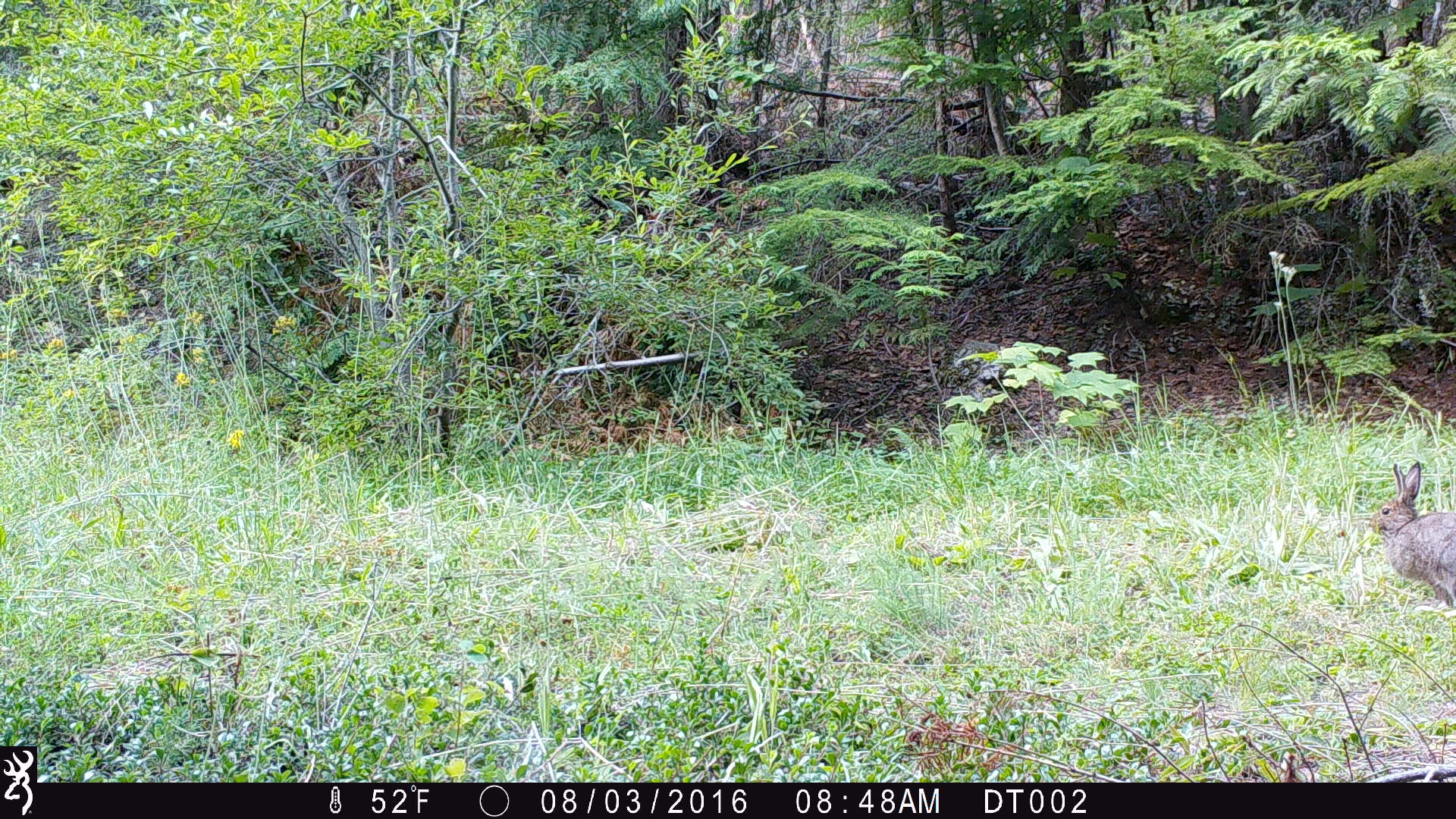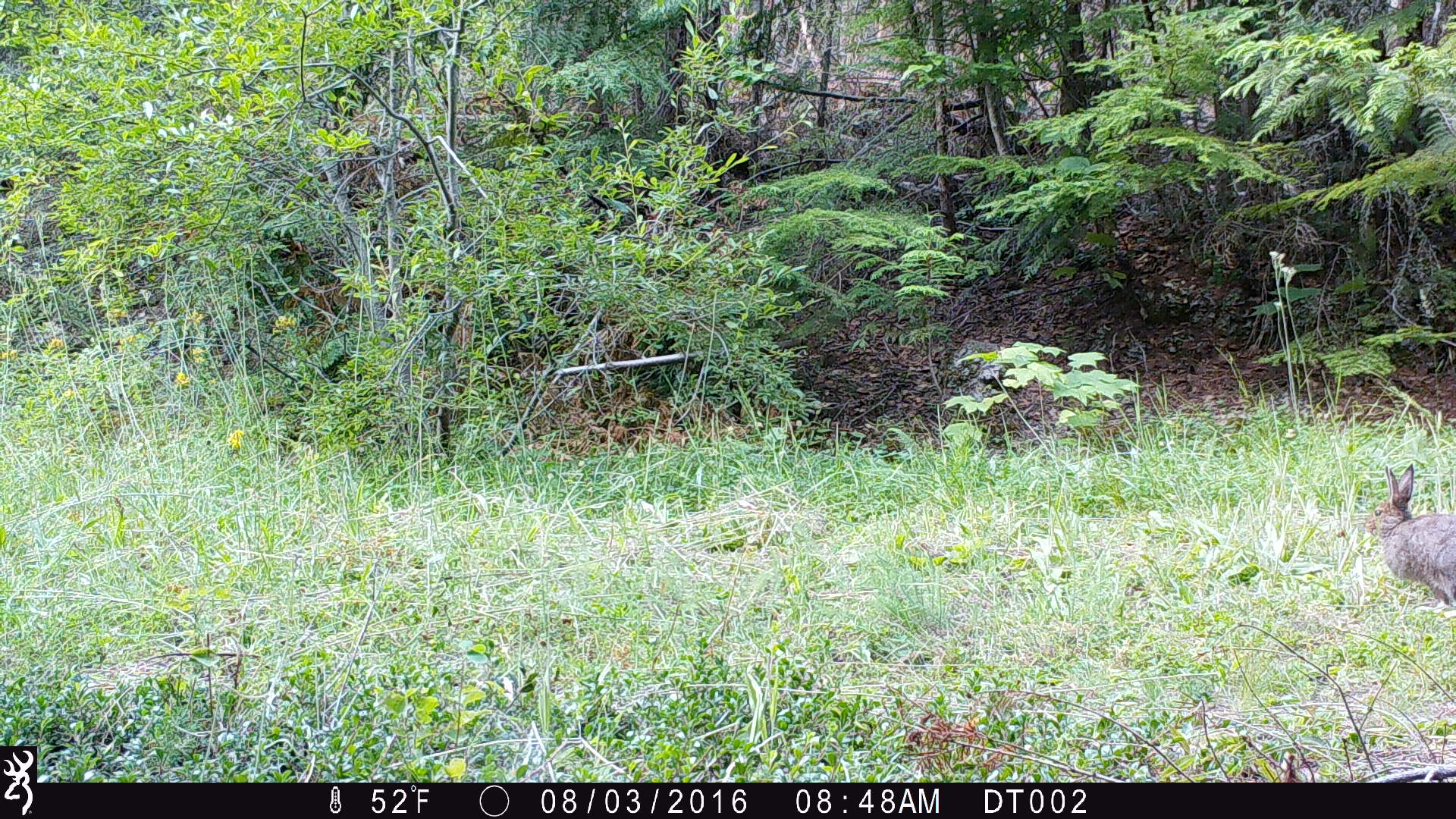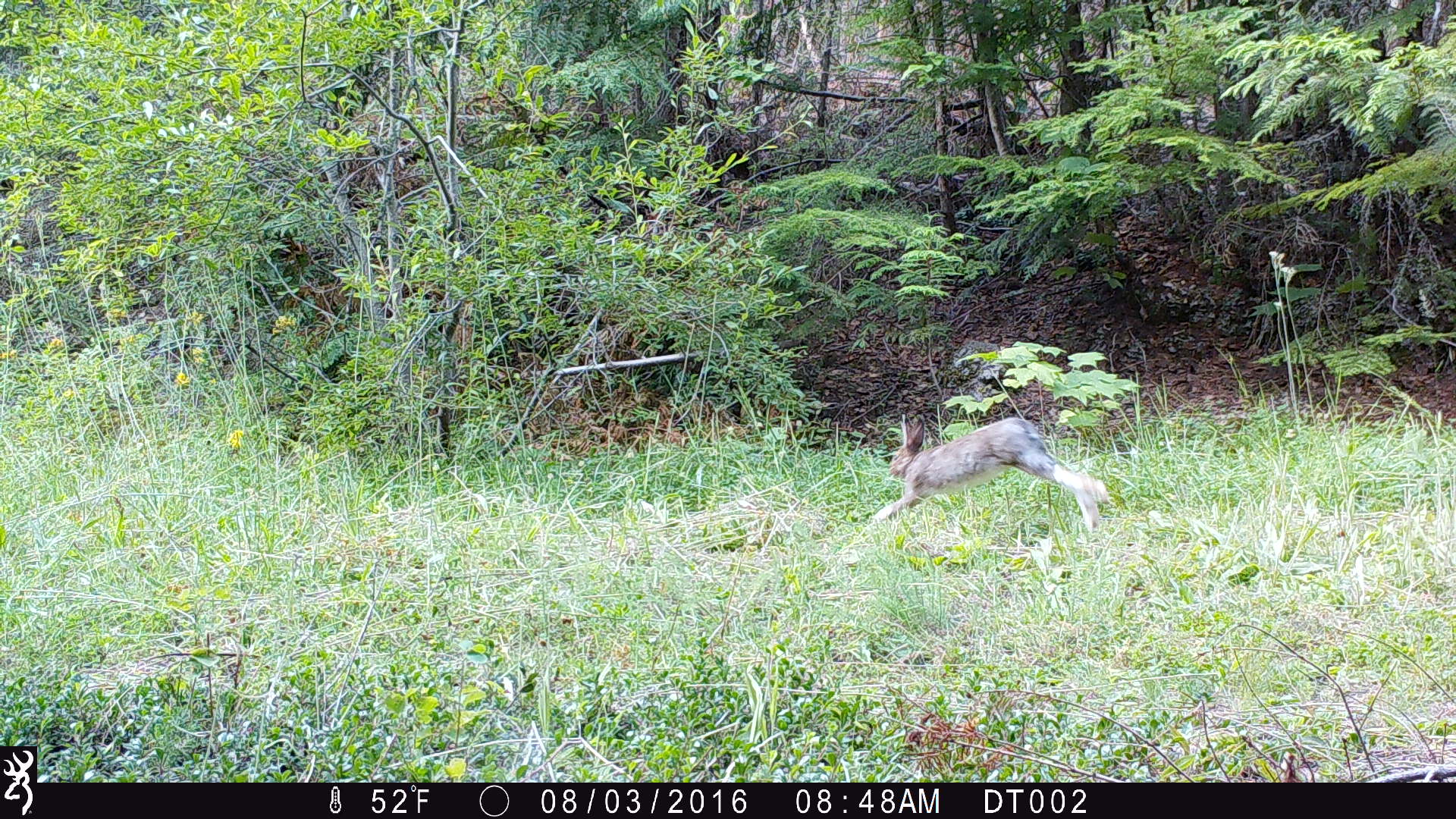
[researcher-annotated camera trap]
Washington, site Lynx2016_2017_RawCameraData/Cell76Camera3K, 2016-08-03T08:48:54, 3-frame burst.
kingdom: Animalia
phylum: Chordata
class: Mammalia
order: Lagomorpha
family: Leporidae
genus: Lepus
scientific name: Lepus americanus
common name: snowshoe hare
Lepus americanus (snowshoe hare). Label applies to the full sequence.